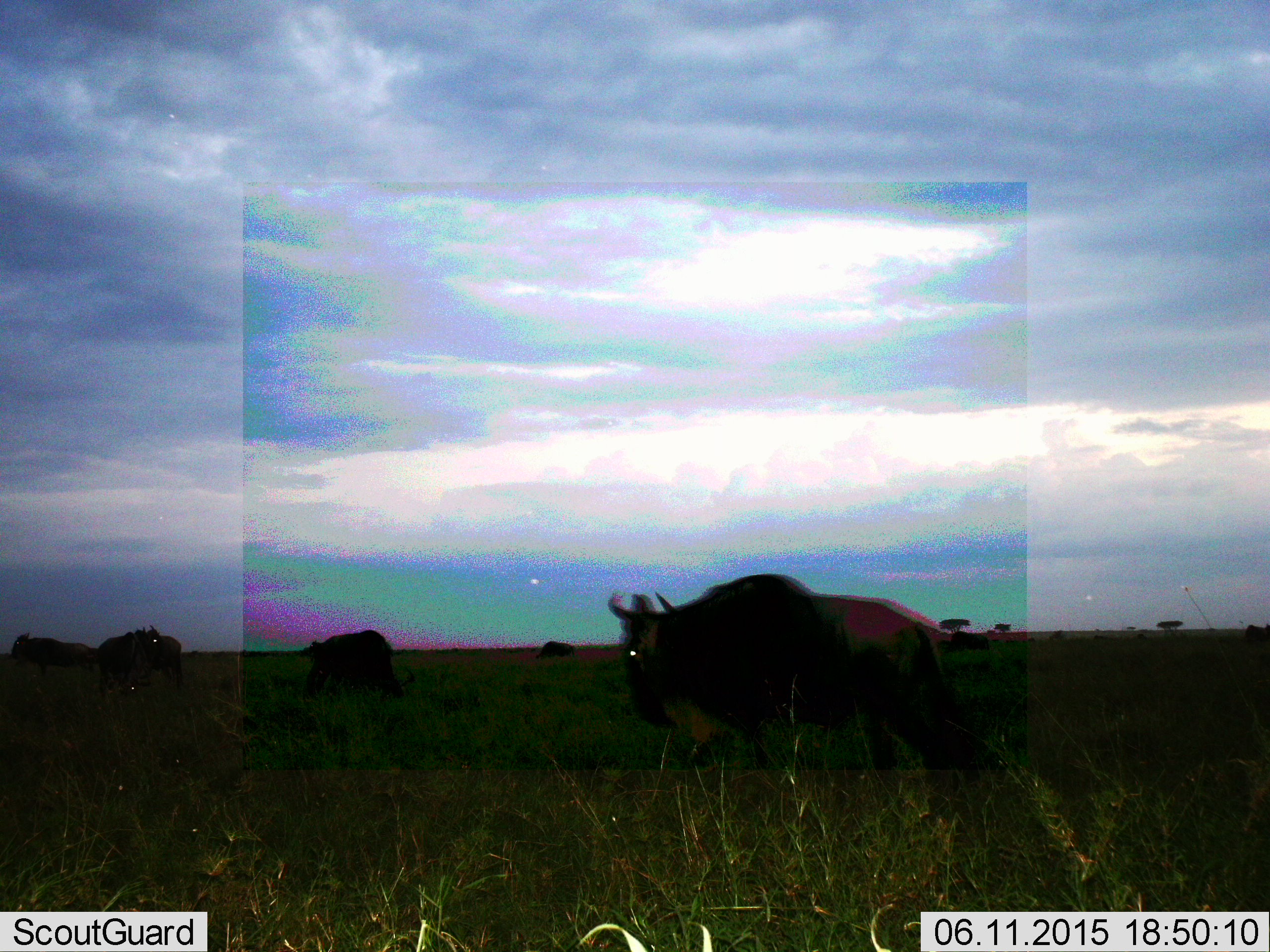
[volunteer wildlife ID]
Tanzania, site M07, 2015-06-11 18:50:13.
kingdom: Animalia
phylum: Chordata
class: Mammalia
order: Artiodactyla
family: Bovidae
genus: Connochaetes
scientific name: Connochaetes taurinus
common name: blue wildebeest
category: wildebeest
Wildebeest (blue wildebeest) (Connochaetes taurinus), count 5. Behavior (volunteer vote fractions): standing 50%, resting 10%, moving 80%, interacting 10%. Young present (vote fraction): 0%. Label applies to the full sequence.